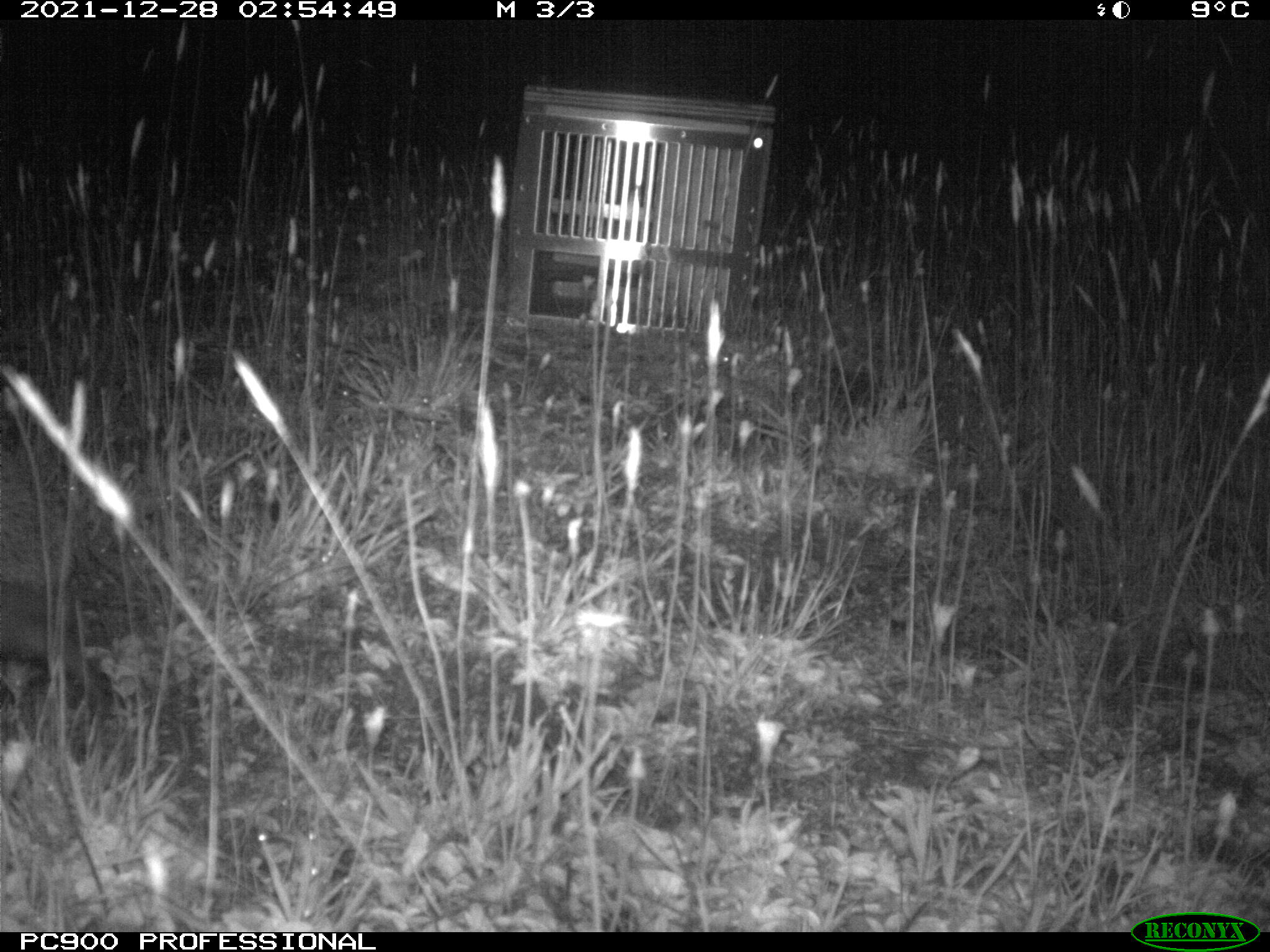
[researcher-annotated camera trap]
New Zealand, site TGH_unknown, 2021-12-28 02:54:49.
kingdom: Animalia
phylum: Chordata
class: Mammalia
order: Eulipotyphla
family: Erinaceidae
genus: Erinaceus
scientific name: Erinaceus europaeus europaeus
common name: european hedgehog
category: hedgehog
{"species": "hedgehog (european hedgehog) (Erinaceus europaeus europaeus)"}